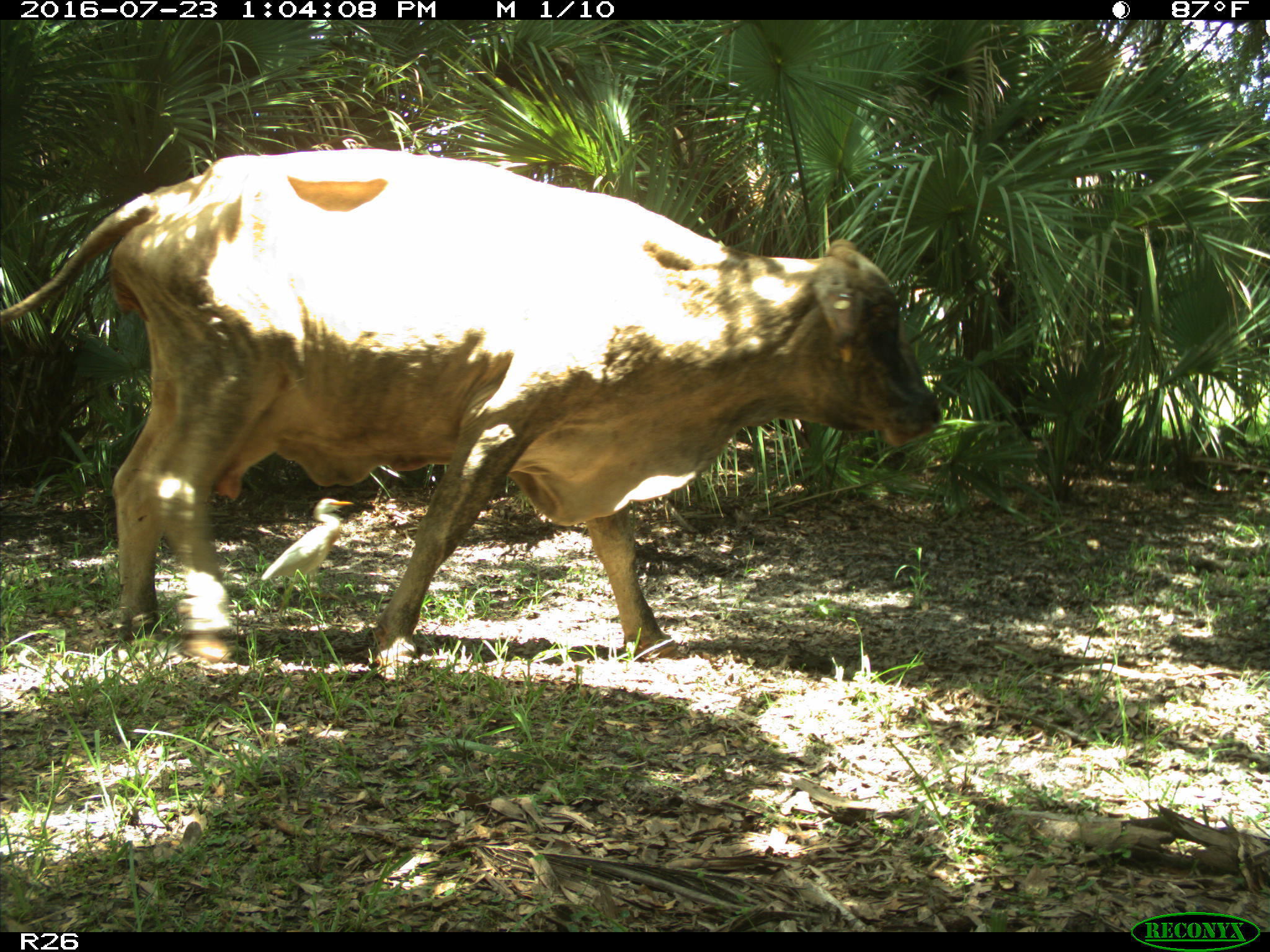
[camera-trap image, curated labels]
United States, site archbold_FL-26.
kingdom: Animalia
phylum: Chordata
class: Mammalia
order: Artiodactyla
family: Bovidae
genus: Bos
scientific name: Bos taurus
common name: domestic cow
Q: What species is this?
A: Bos taurus (domestic cow).